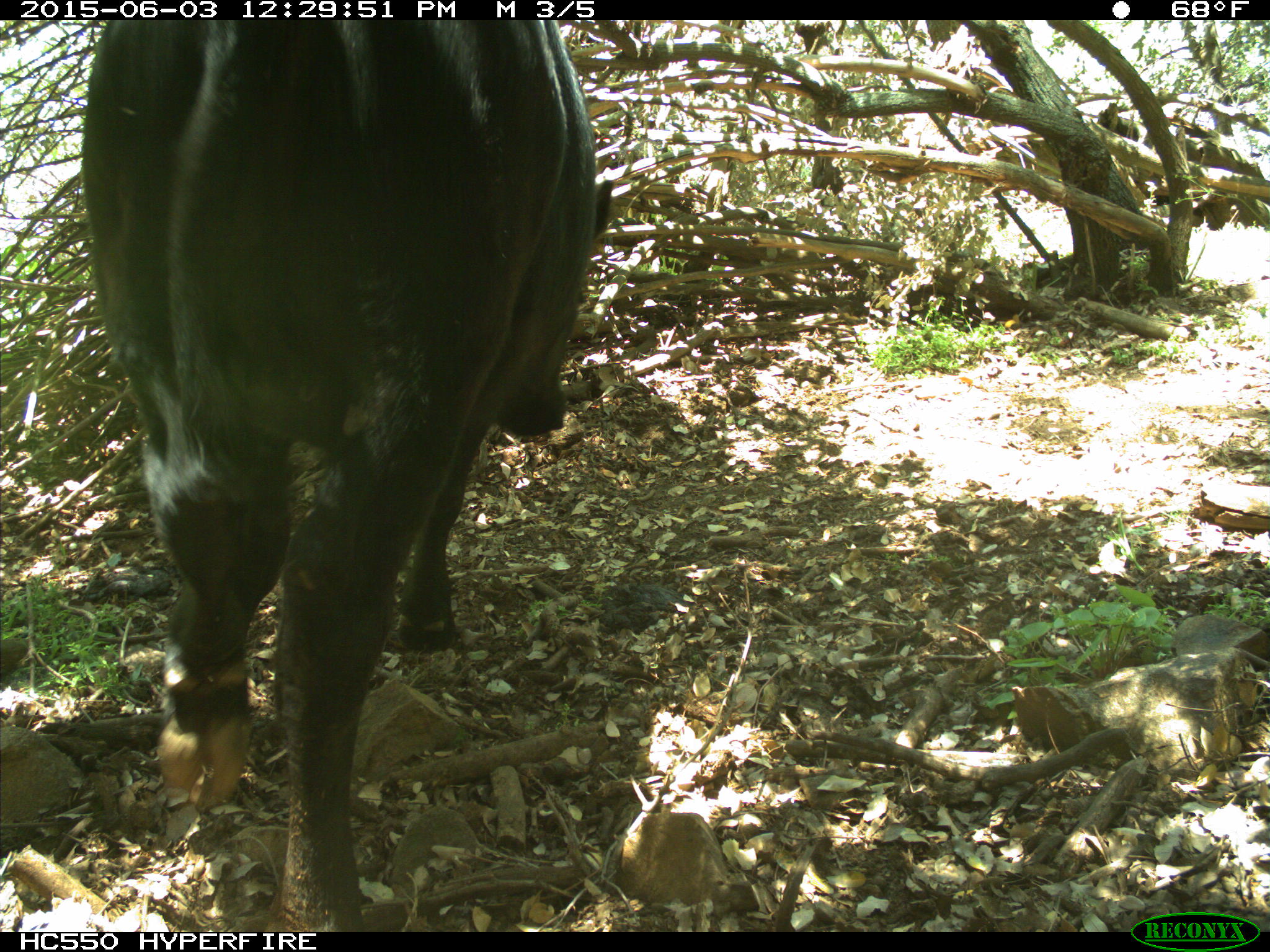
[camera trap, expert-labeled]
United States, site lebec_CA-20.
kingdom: Animalia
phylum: Chordata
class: Mammalia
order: Artiodactyla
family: Bovidae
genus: Bos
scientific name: Bos taurus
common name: domestic cow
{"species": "Bos taurus (domestic cow)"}